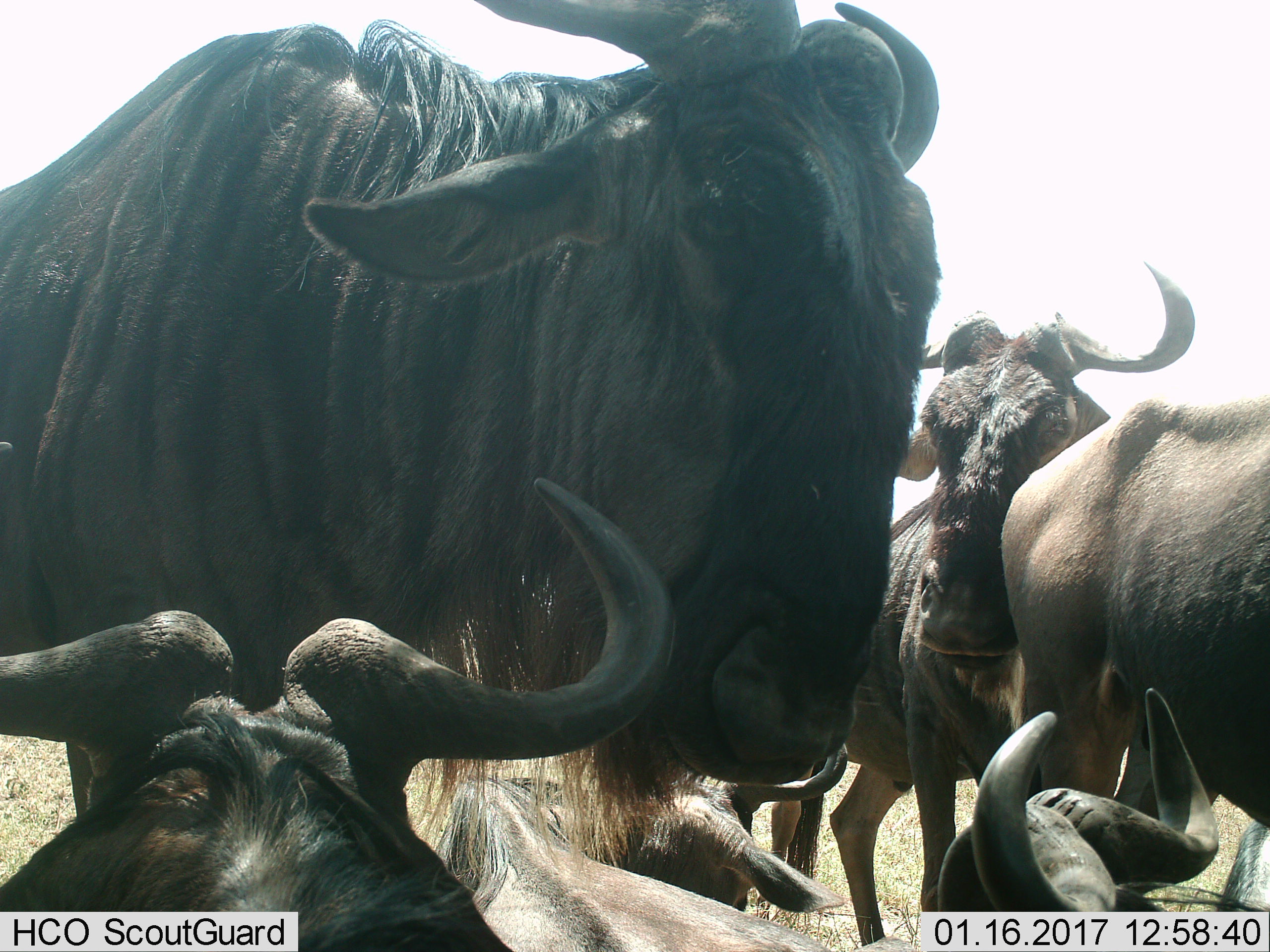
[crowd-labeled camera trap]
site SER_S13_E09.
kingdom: Animalia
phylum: Chordata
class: Mammalia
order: Artiodactyla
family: Bovidae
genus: Connochaetes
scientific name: Connochaetes taurinus taurinus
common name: blue wildebeest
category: wildebeestblue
Wildebeestblue (blue wildebeest) (Connochaetes taurinus taurinus), count 6. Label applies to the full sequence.